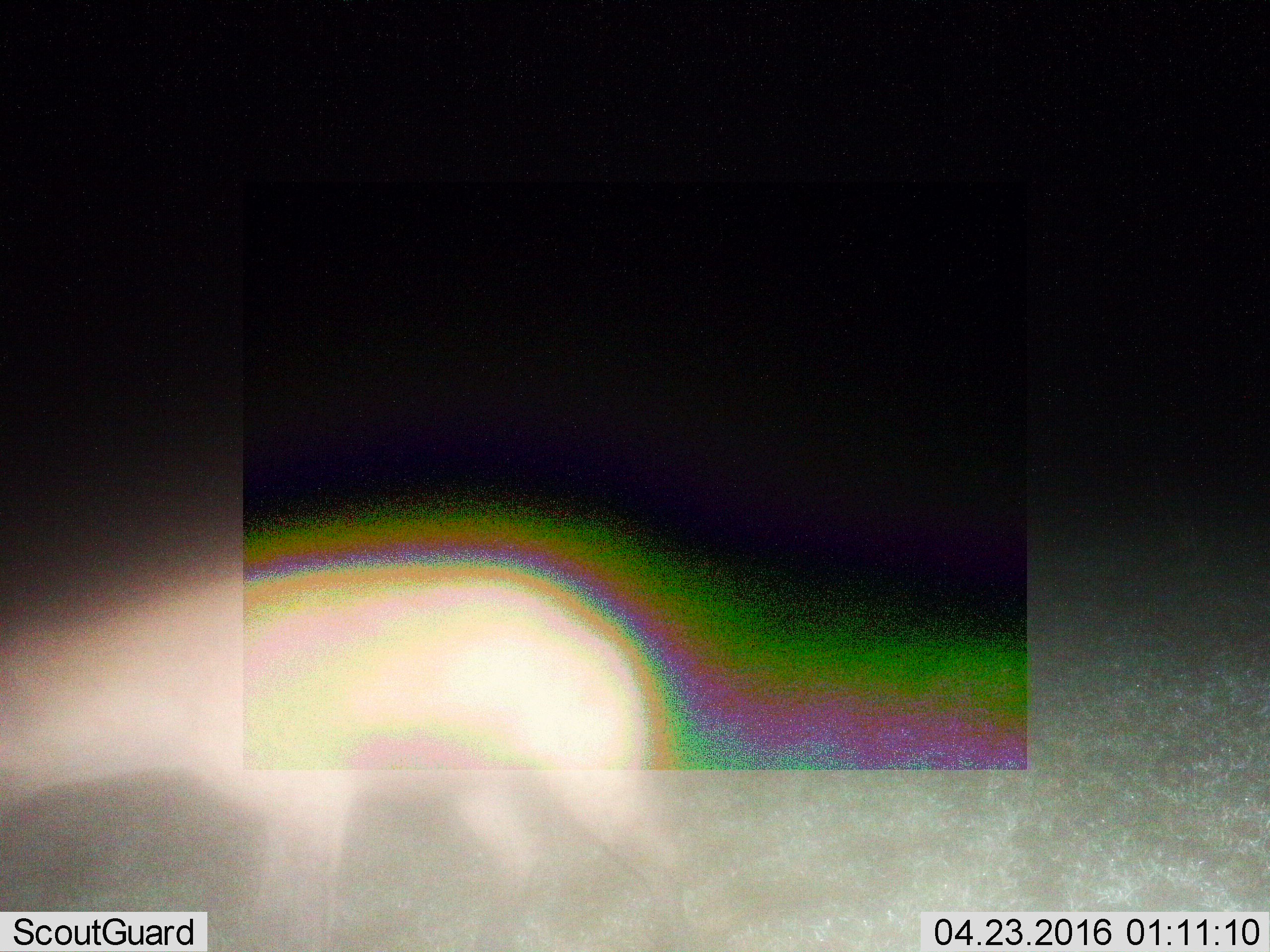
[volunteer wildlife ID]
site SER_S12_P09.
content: unidentified animal